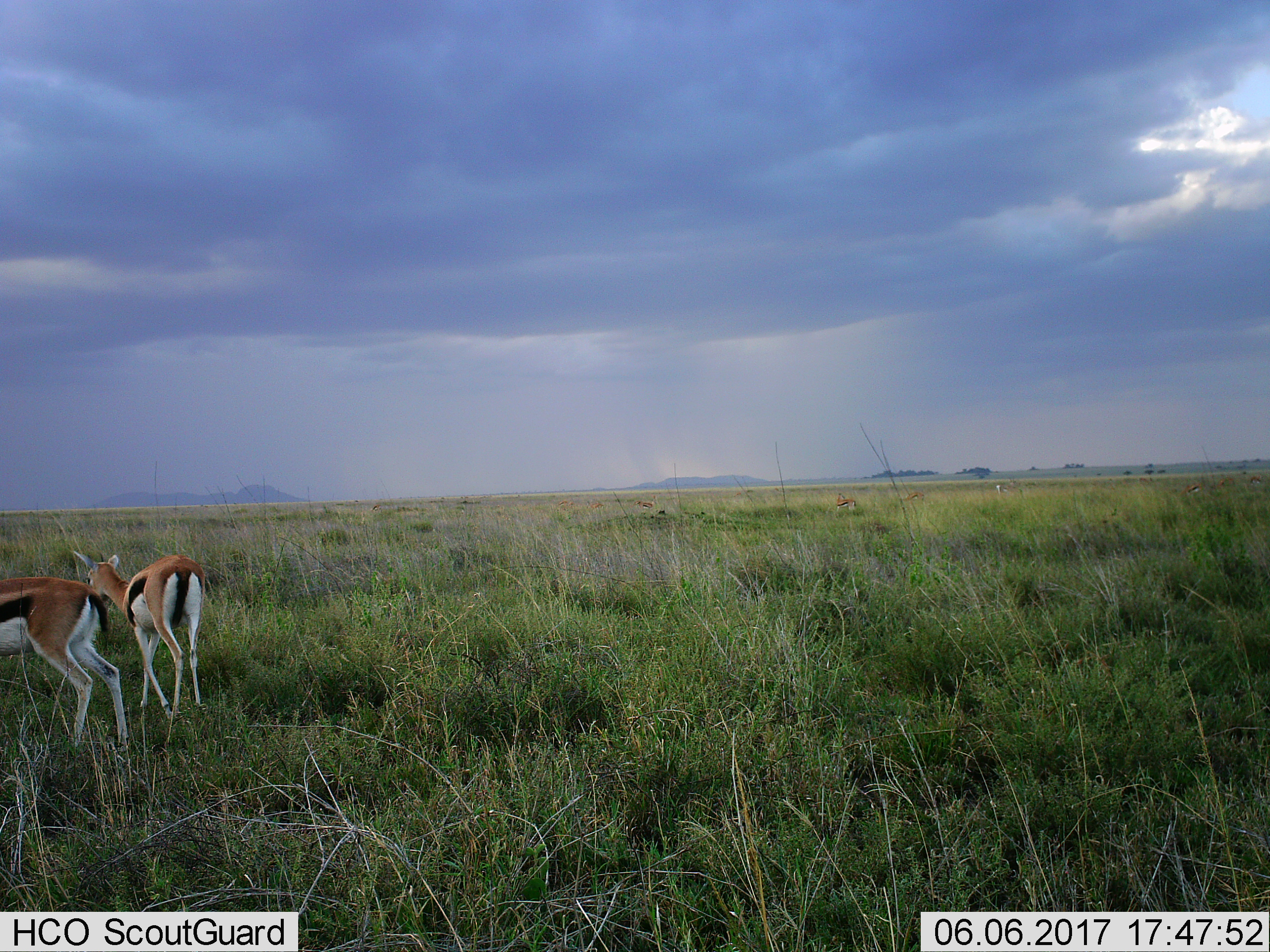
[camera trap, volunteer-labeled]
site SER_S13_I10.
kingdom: Animalia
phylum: Chordata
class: Mammalia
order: Artiodactyla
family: Bovidae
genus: Eudorcas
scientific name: Eudorcas thomsonii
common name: thomson's gazelle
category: gazellethomsons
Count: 2.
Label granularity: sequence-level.